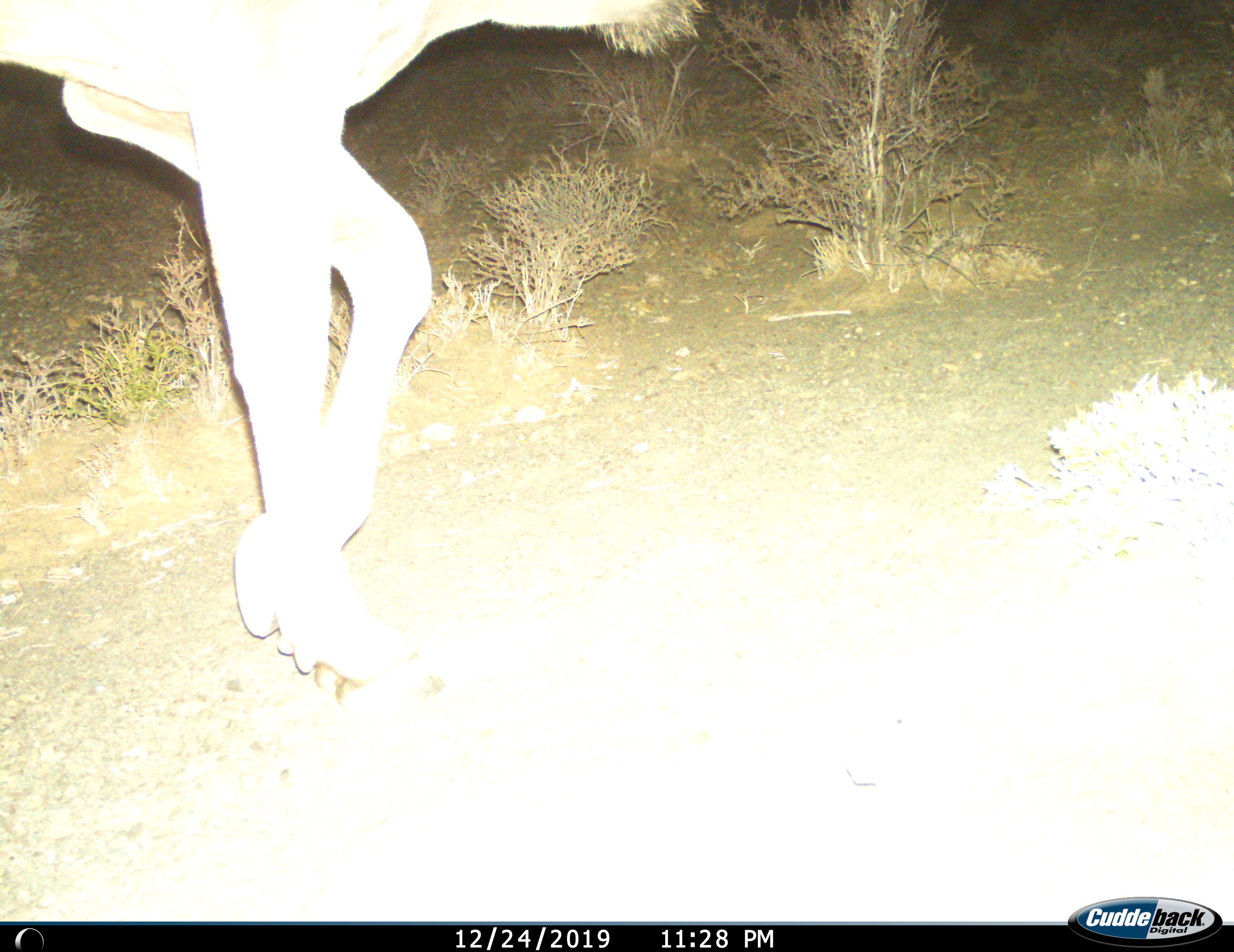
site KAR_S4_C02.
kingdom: Animalia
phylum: Chordata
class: Mammalia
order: Artiodactyla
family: Bovidae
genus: Tragelaphus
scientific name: Tragelaphus oryx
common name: eland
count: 1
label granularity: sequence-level